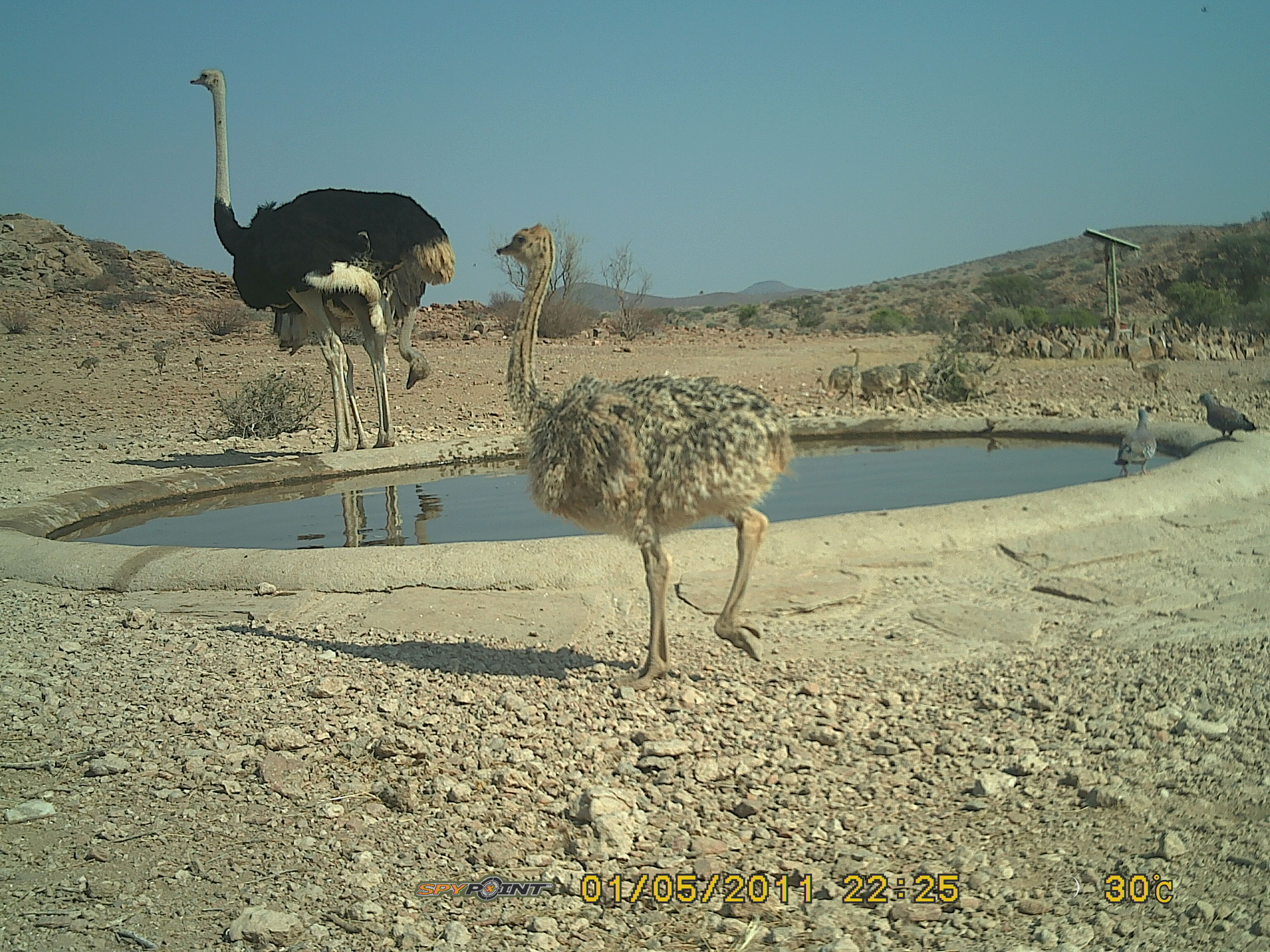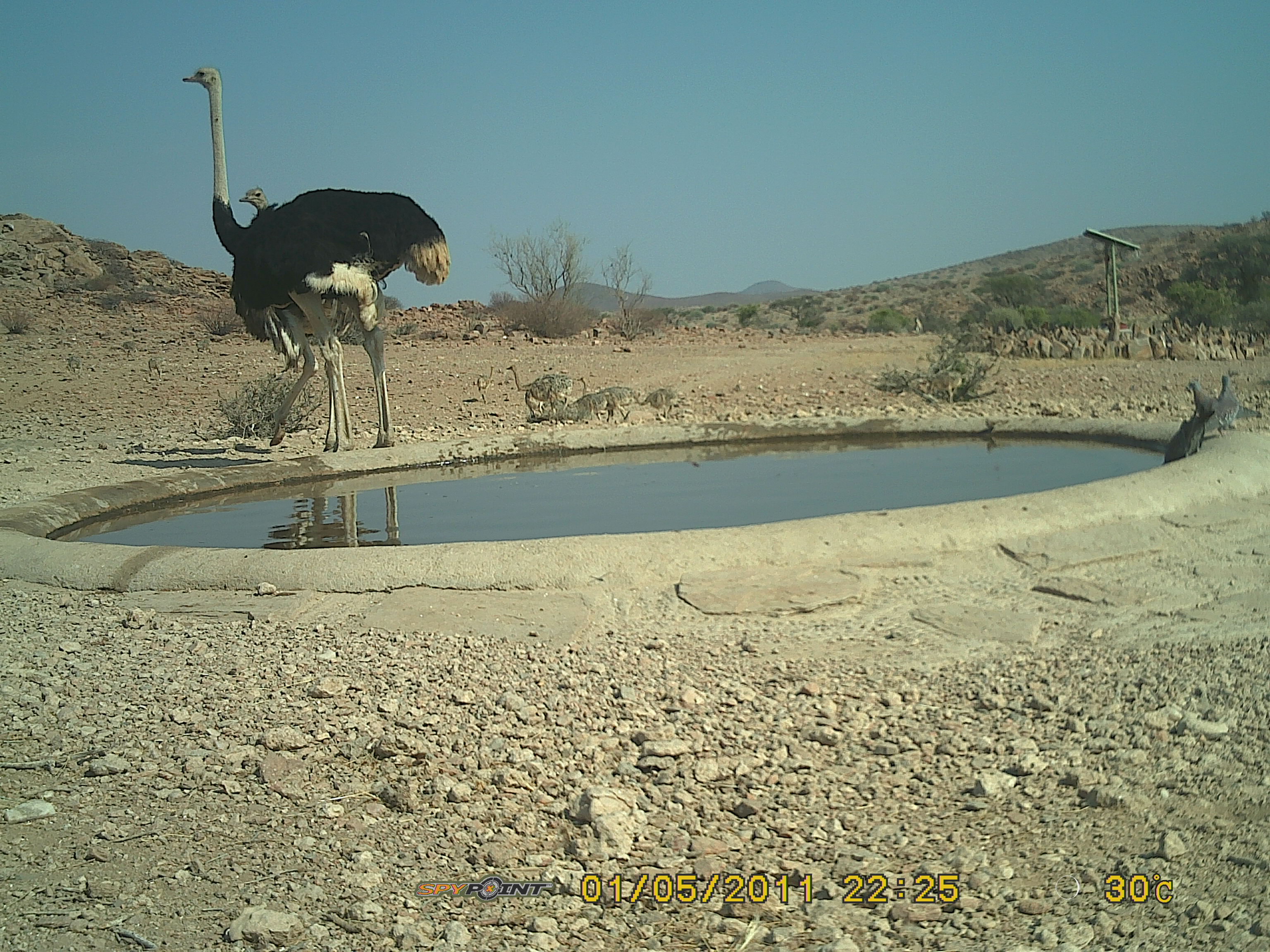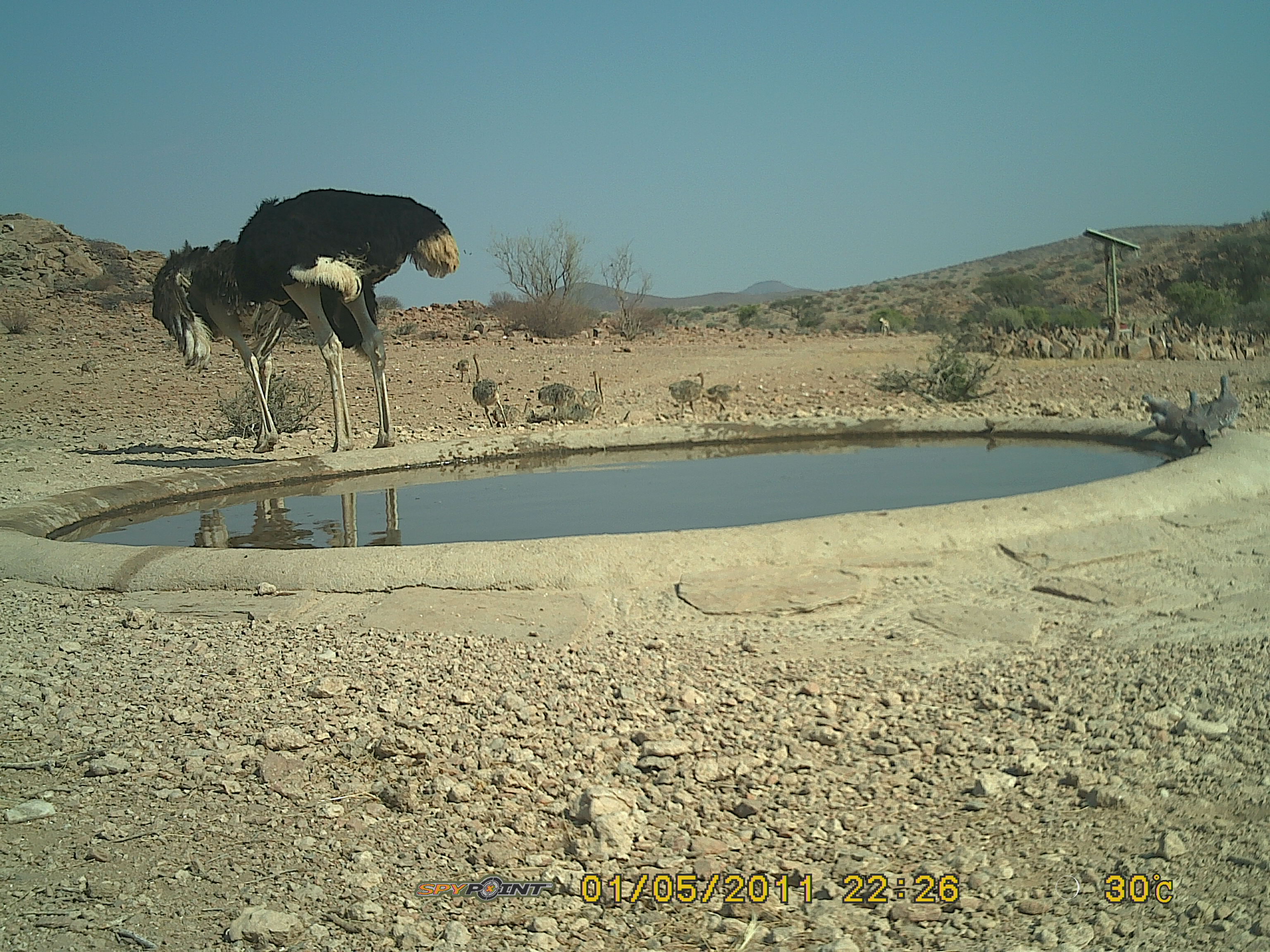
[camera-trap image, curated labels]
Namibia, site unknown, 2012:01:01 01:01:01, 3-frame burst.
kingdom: Animalia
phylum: Chordata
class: Aves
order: Struthioniformes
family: Struthionidae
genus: Struthio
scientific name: Struthio camelus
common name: common ostrich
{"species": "Struthio camelus (common ostrich)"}